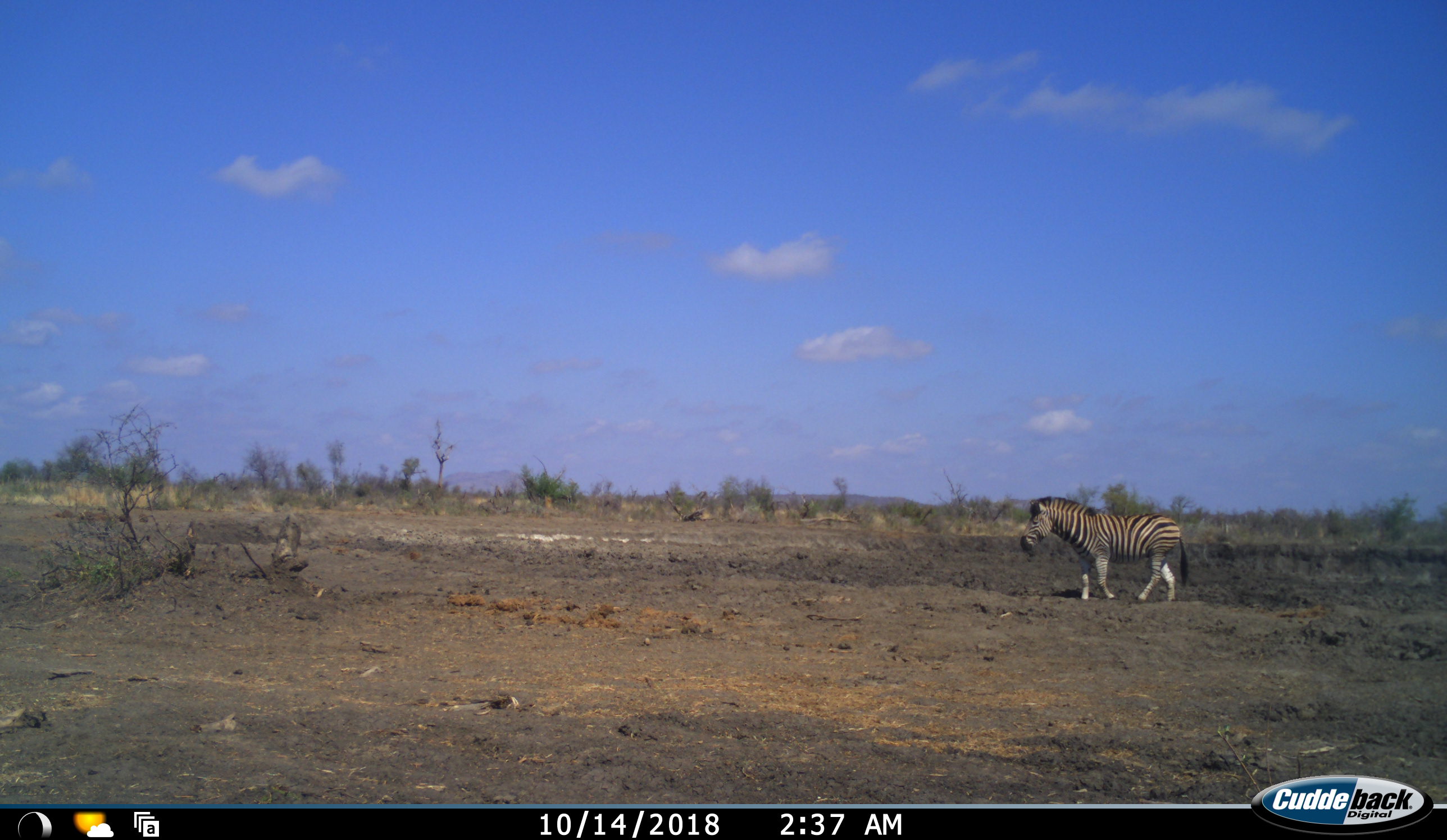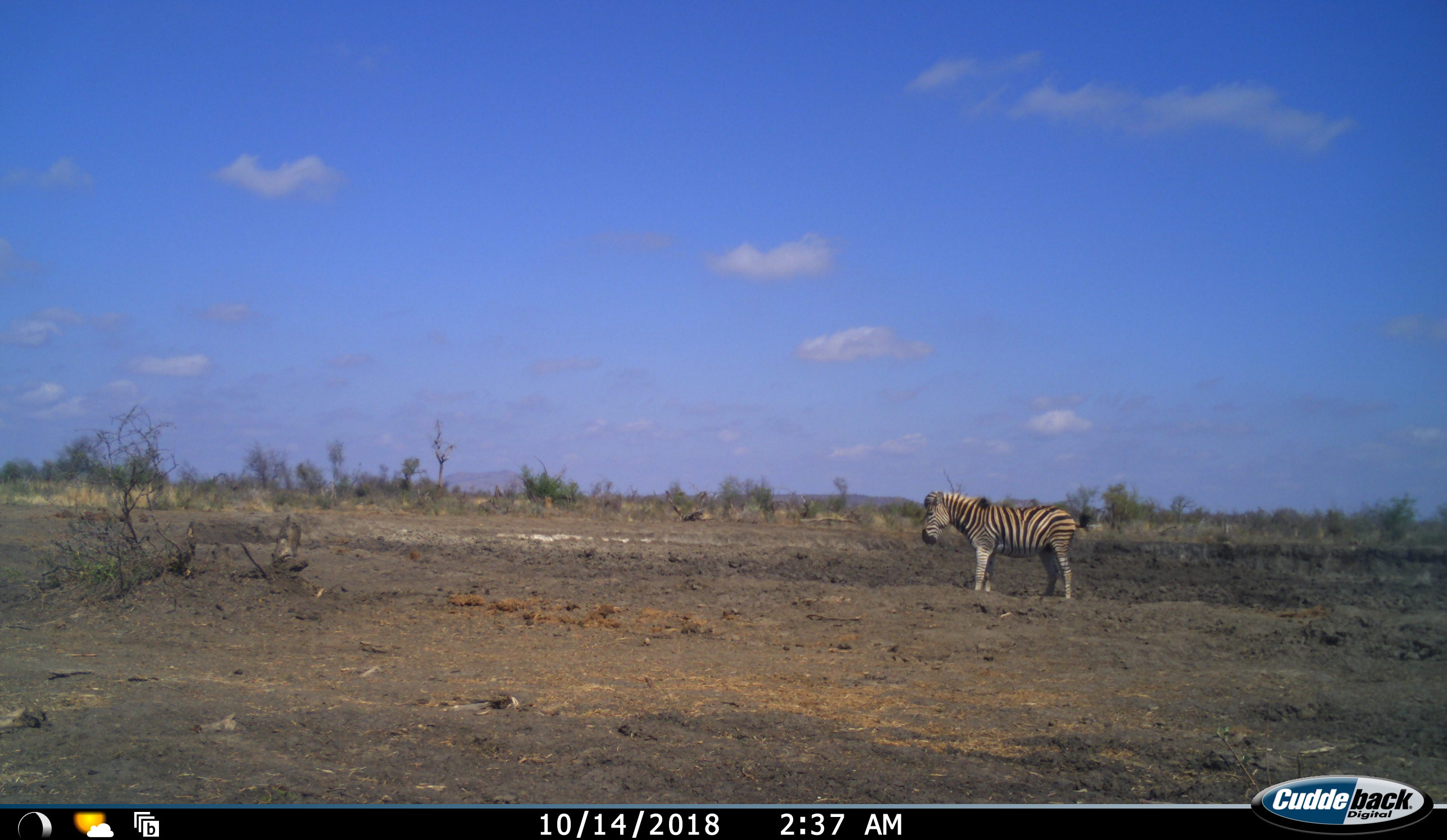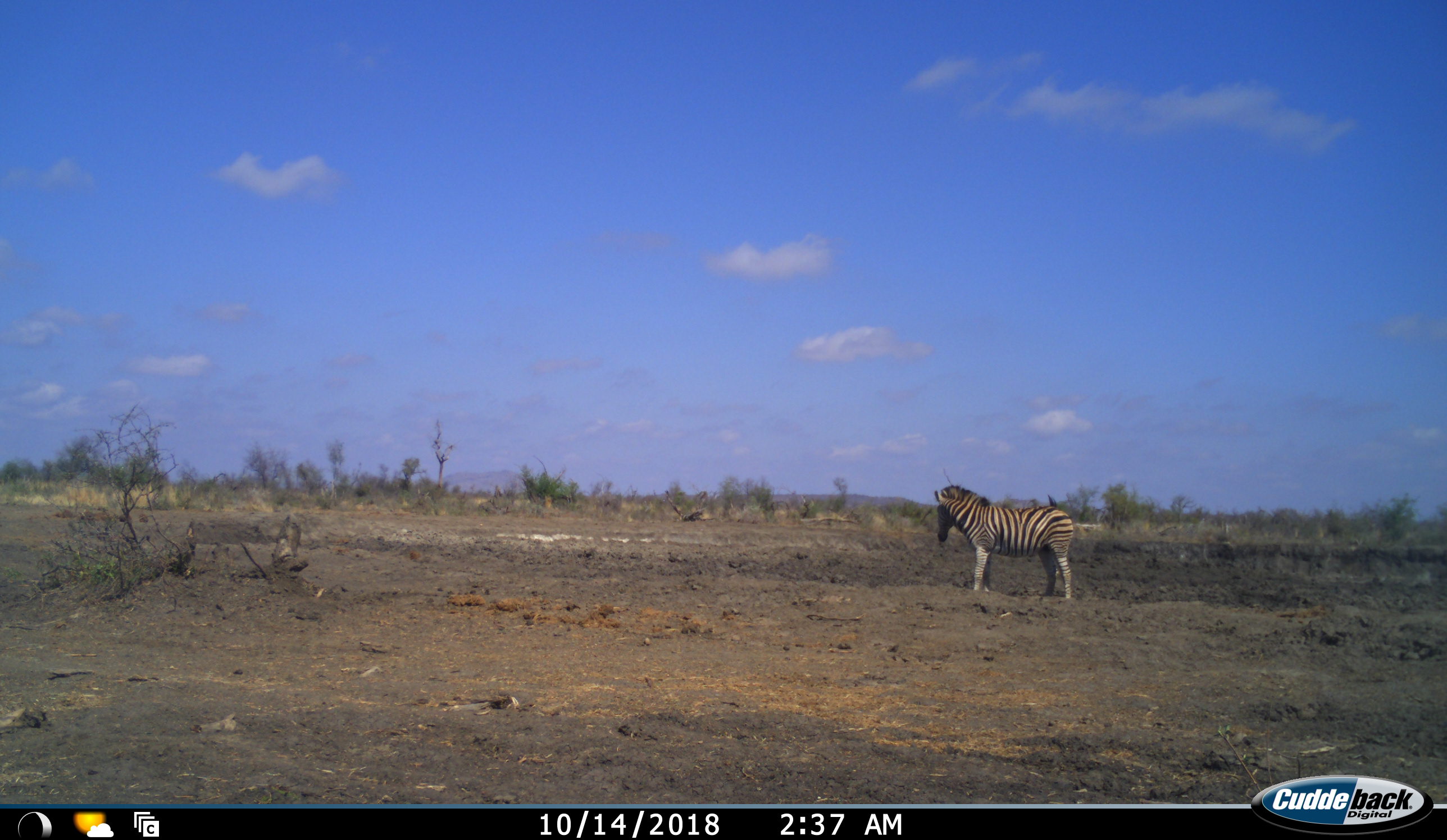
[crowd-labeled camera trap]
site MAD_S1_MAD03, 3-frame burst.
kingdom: Animalia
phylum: Chordata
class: Mammalia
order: Perissodactyla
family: Equidae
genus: Equus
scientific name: Equus quagga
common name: plains zebra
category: zebraplains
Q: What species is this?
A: Zebraplains (plains zebra) (Equus quagga).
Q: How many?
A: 1.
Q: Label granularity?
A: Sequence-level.